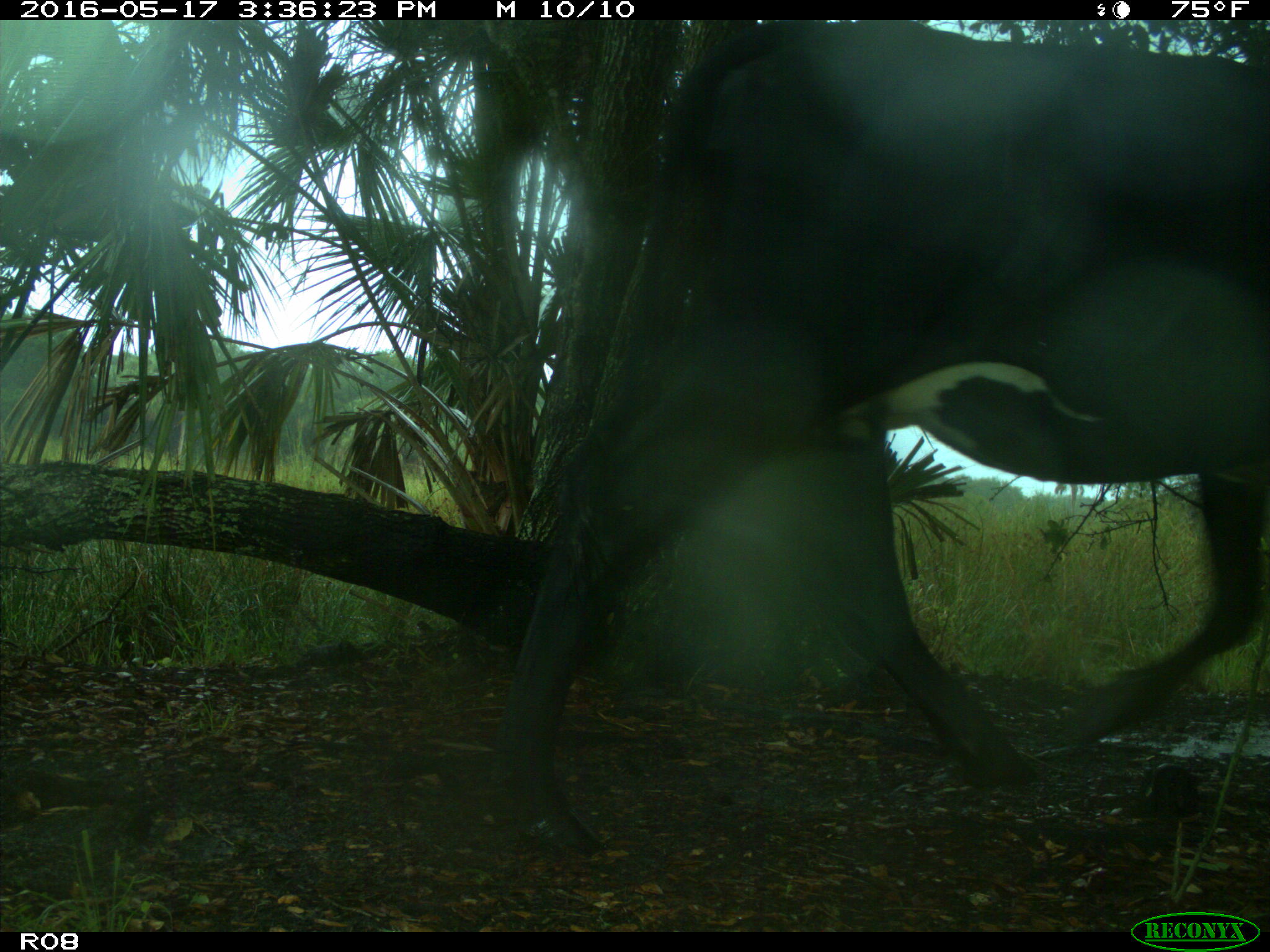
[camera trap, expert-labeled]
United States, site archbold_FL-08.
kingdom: Animalia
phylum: Chordata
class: Mammalia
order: Artiodactyla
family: Bovidae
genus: Bos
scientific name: Bos taurus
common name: domestic cow